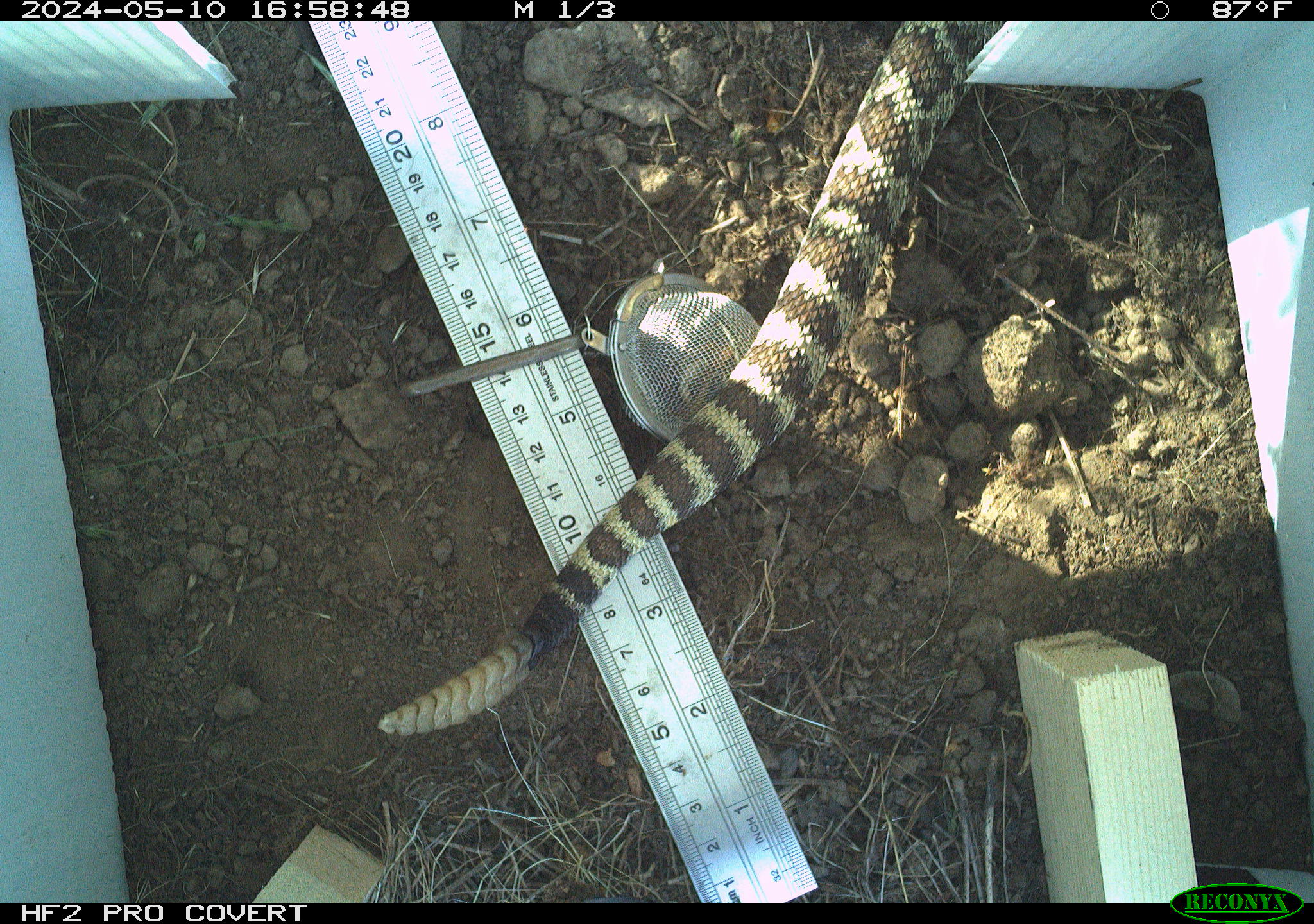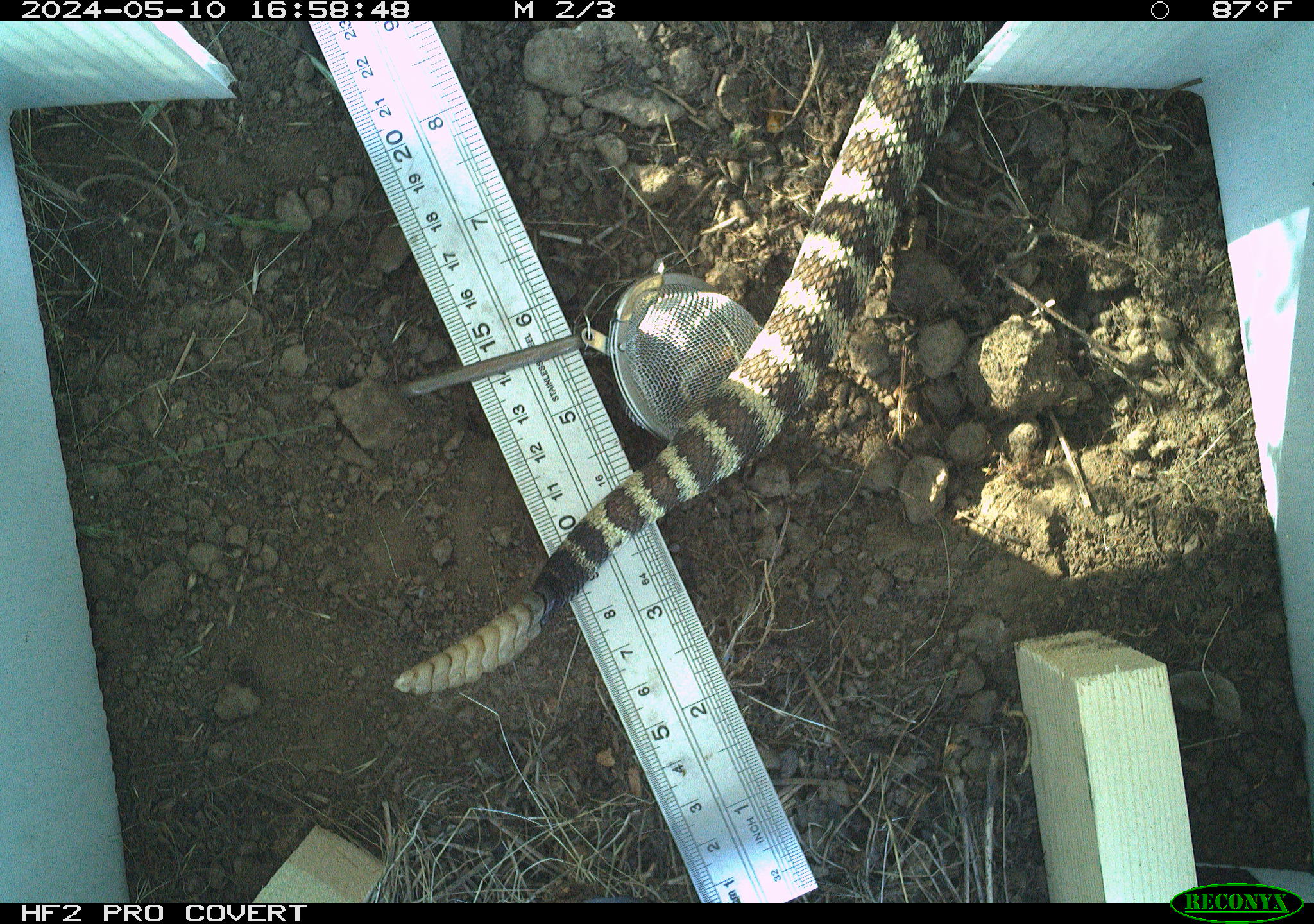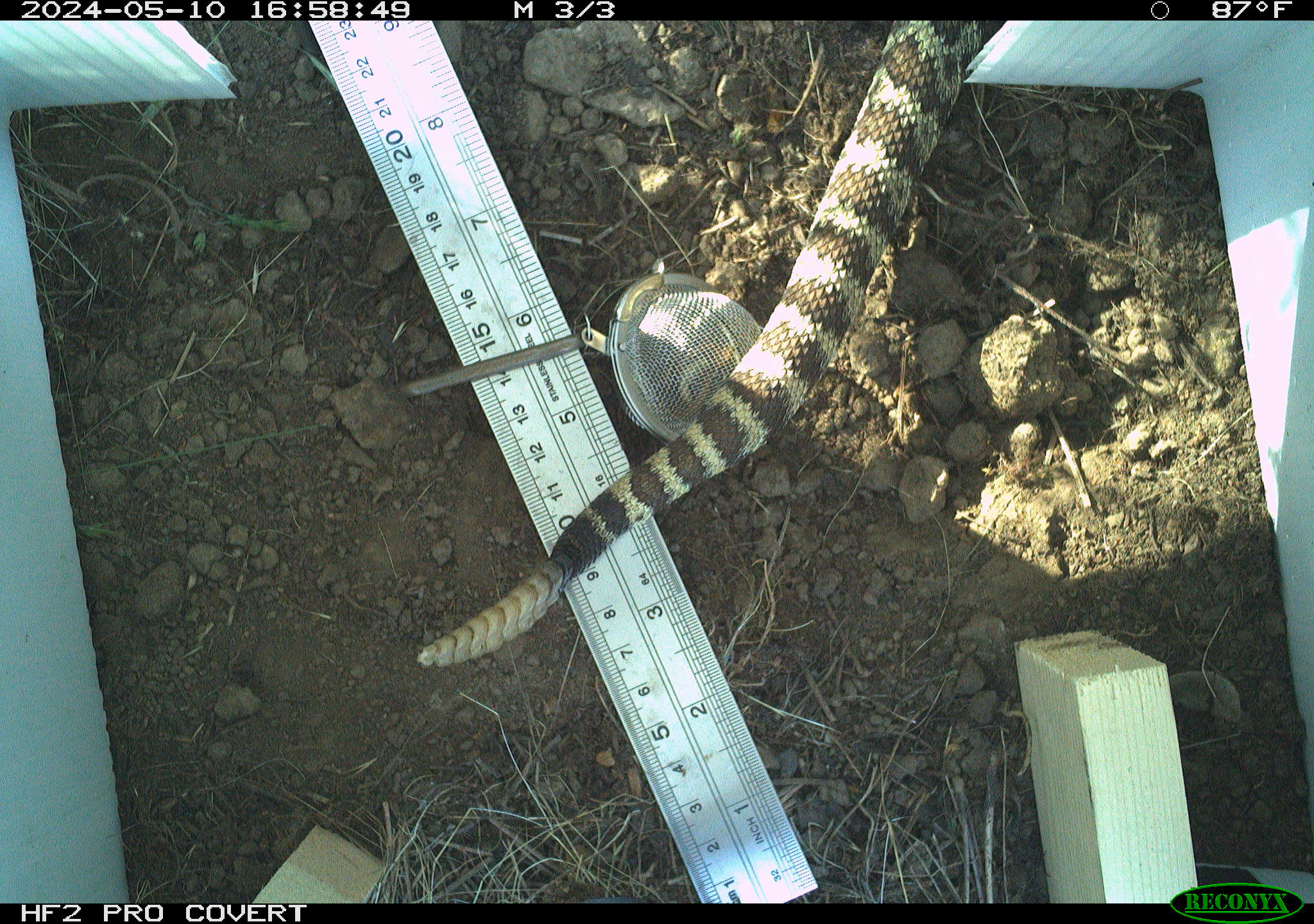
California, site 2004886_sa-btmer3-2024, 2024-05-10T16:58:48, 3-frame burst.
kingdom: Animalia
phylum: Chordata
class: Reptilia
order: Squamata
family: Viperidae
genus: Crotalus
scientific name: Crotalus oreganus oreganus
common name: northern pacific rattlesnake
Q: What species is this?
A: Northern pacific rattlesnake (Crotalus oreganus oreganus).